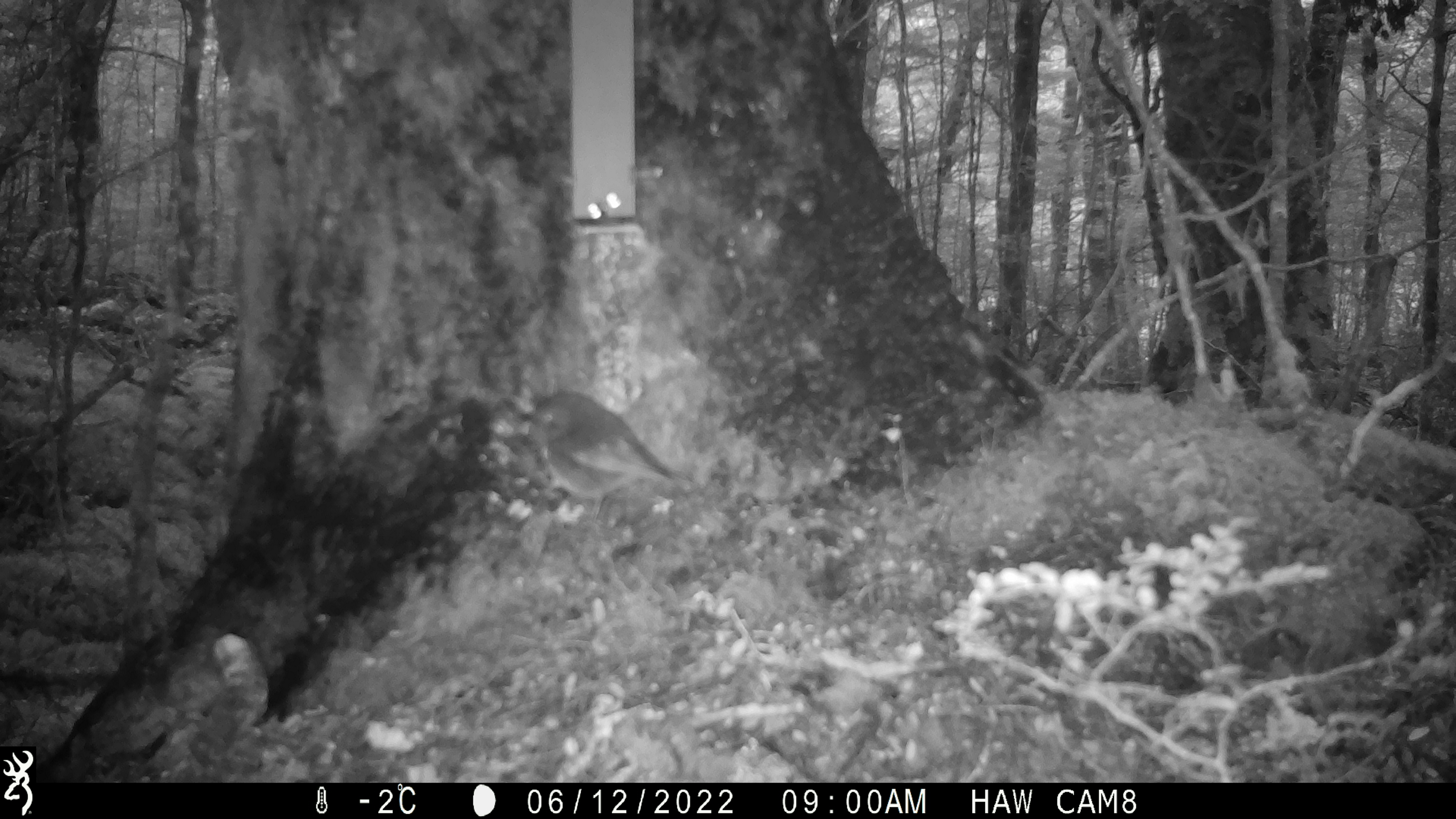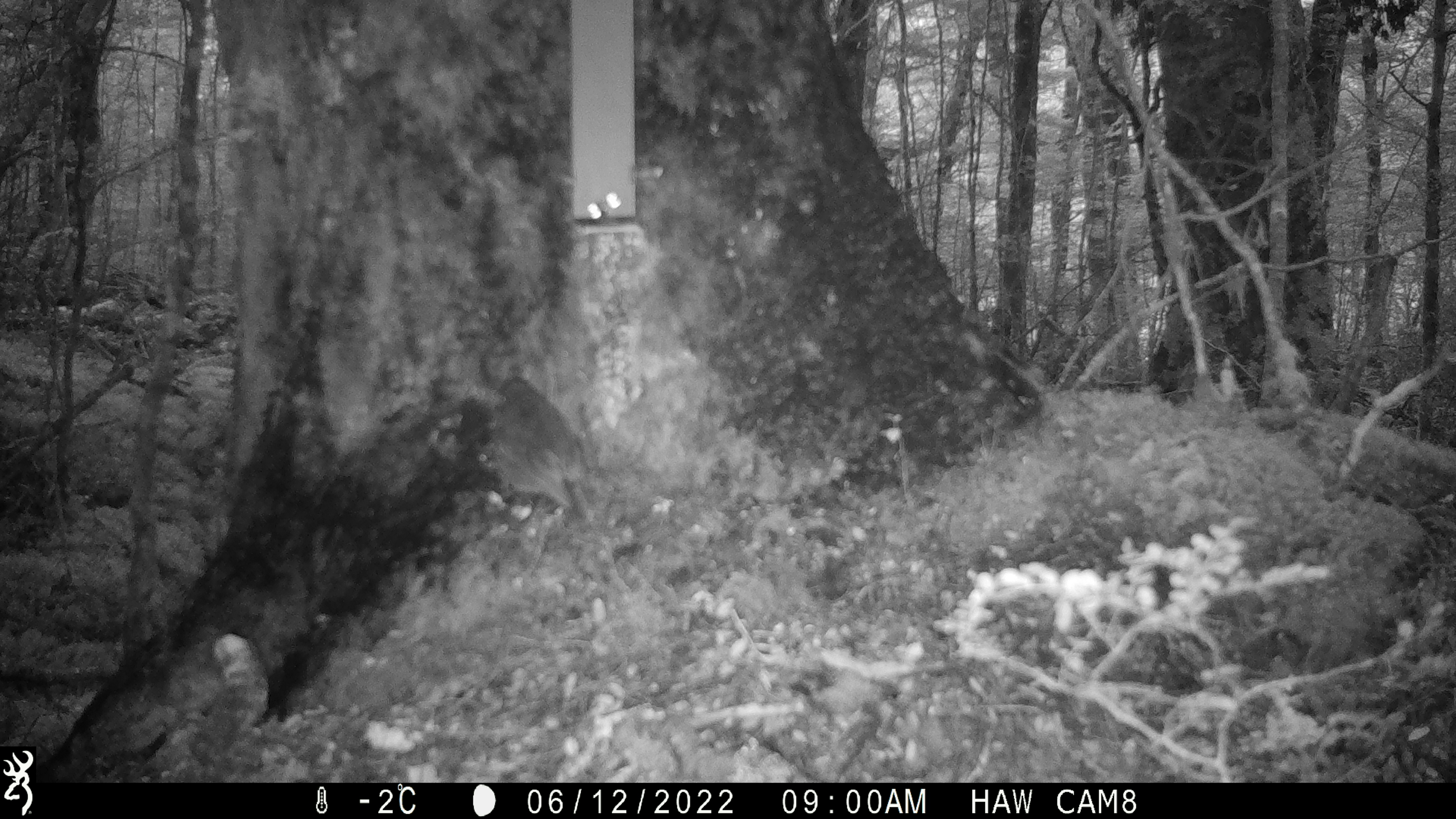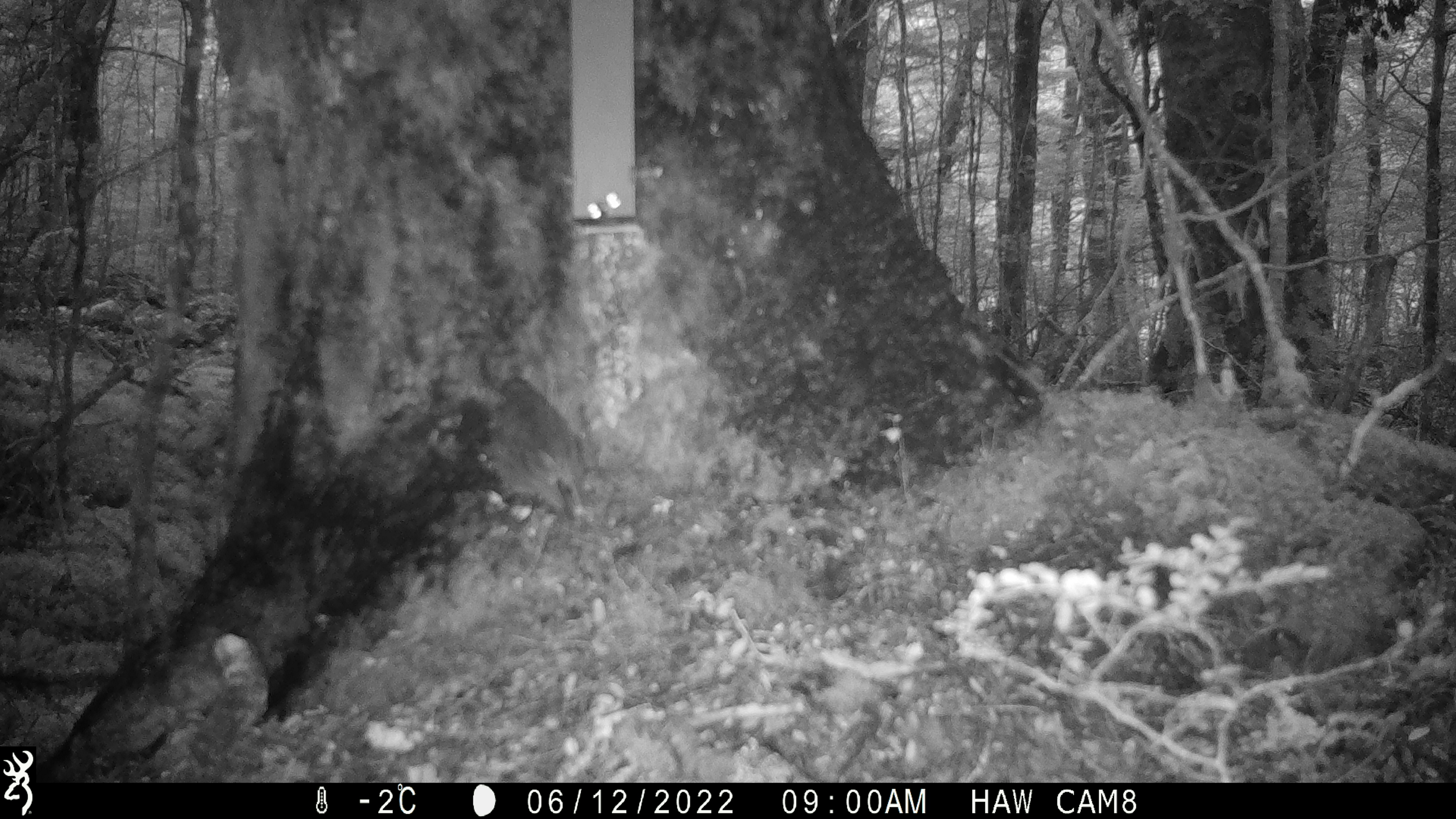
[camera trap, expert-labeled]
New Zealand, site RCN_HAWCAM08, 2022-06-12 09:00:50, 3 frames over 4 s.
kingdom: Animalia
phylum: Chordata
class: Aves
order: Passeriformes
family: Petroicidae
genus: Petroica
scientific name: Petroica australis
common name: new zealand robin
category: robin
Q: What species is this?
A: Robin (new zealand robin) (Petroica australis).